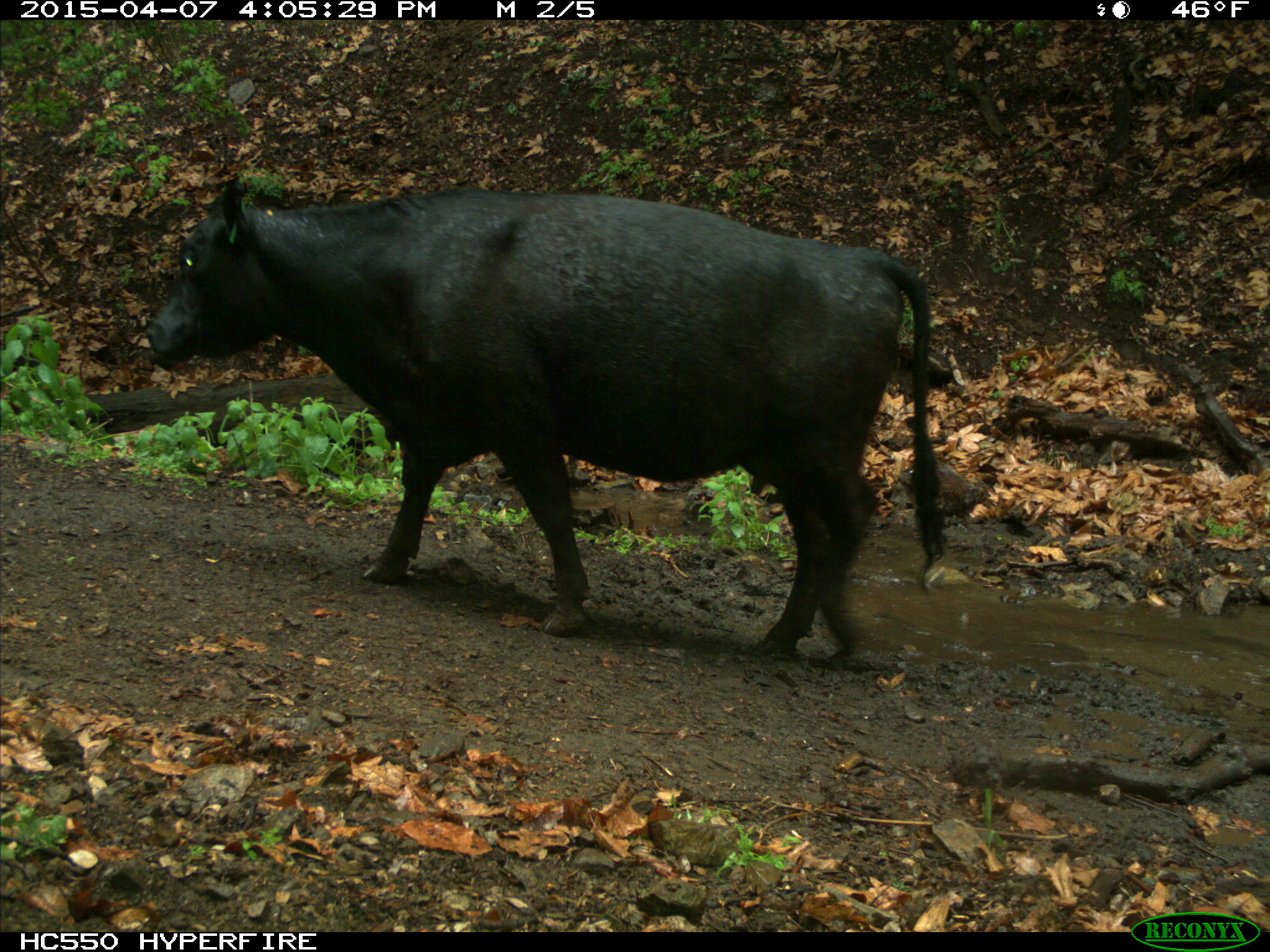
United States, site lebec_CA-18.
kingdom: Animalia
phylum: Chordata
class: Mammalia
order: Artiodactyla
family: Bovidae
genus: Bos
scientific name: Bos taurus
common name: domestic cow